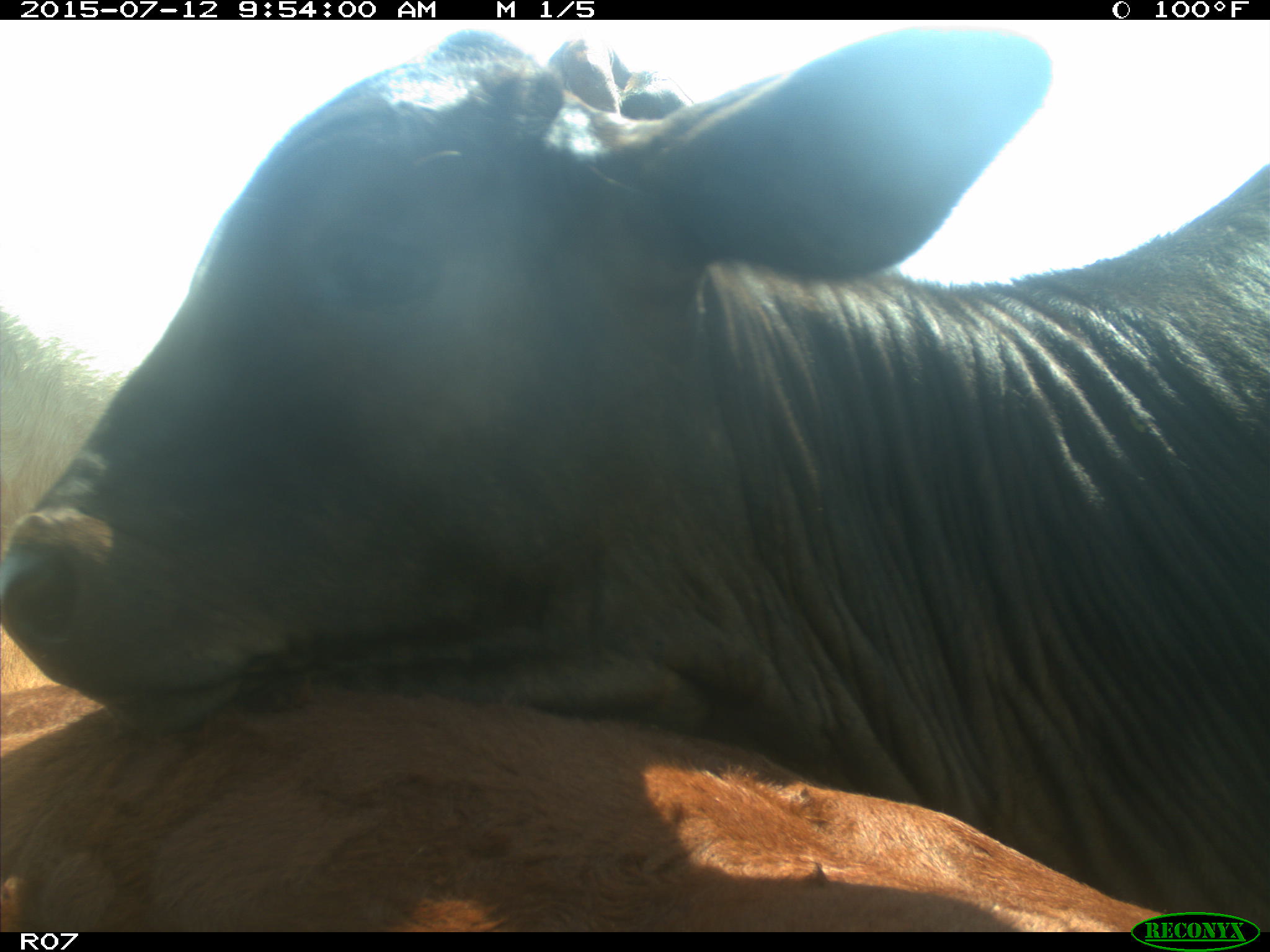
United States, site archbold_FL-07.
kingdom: Animalia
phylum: Chordata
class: Mammalia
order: Artiodactyla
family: Bovidae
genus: Bos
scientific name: Bos taurus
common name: domestic cow